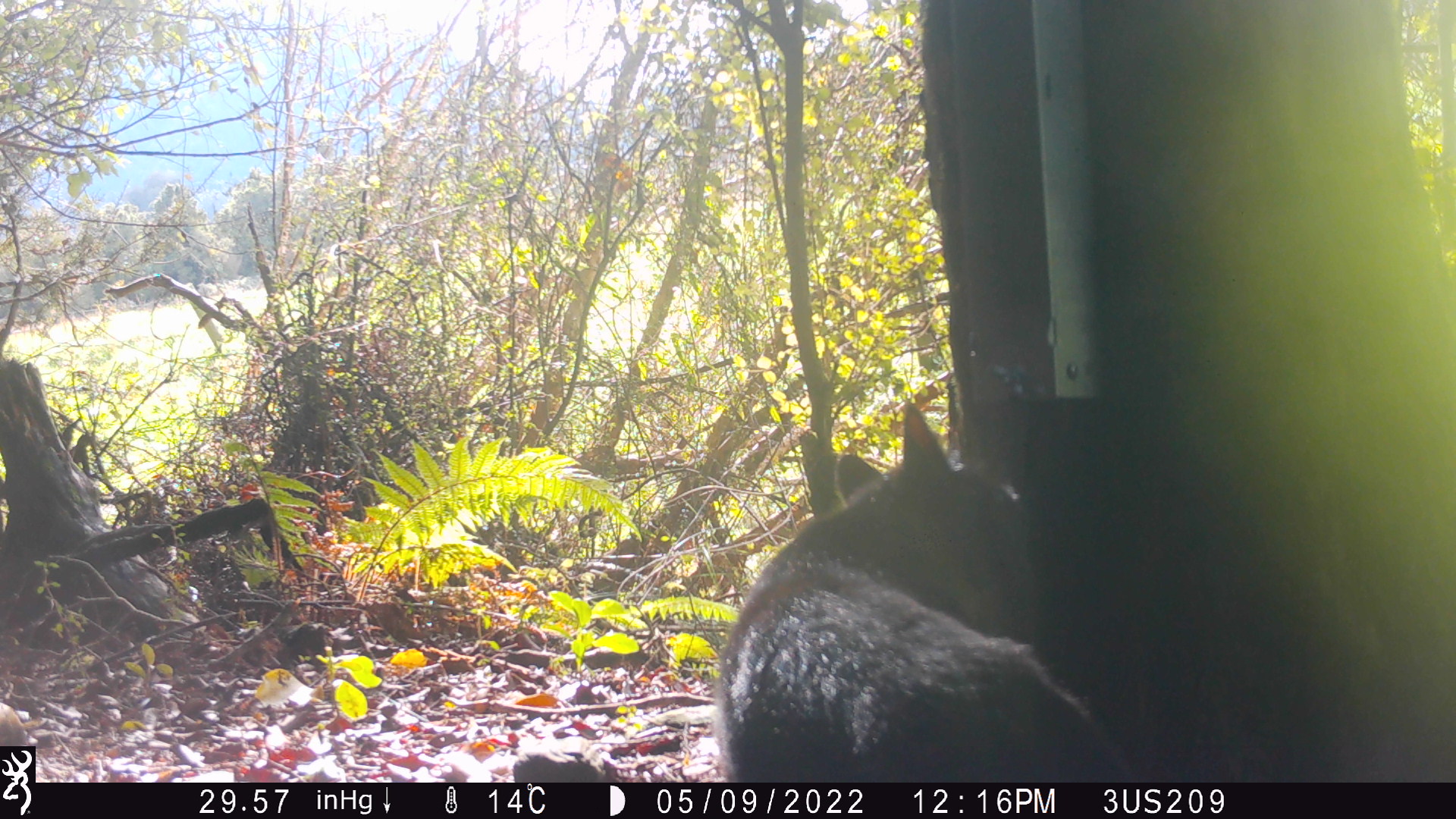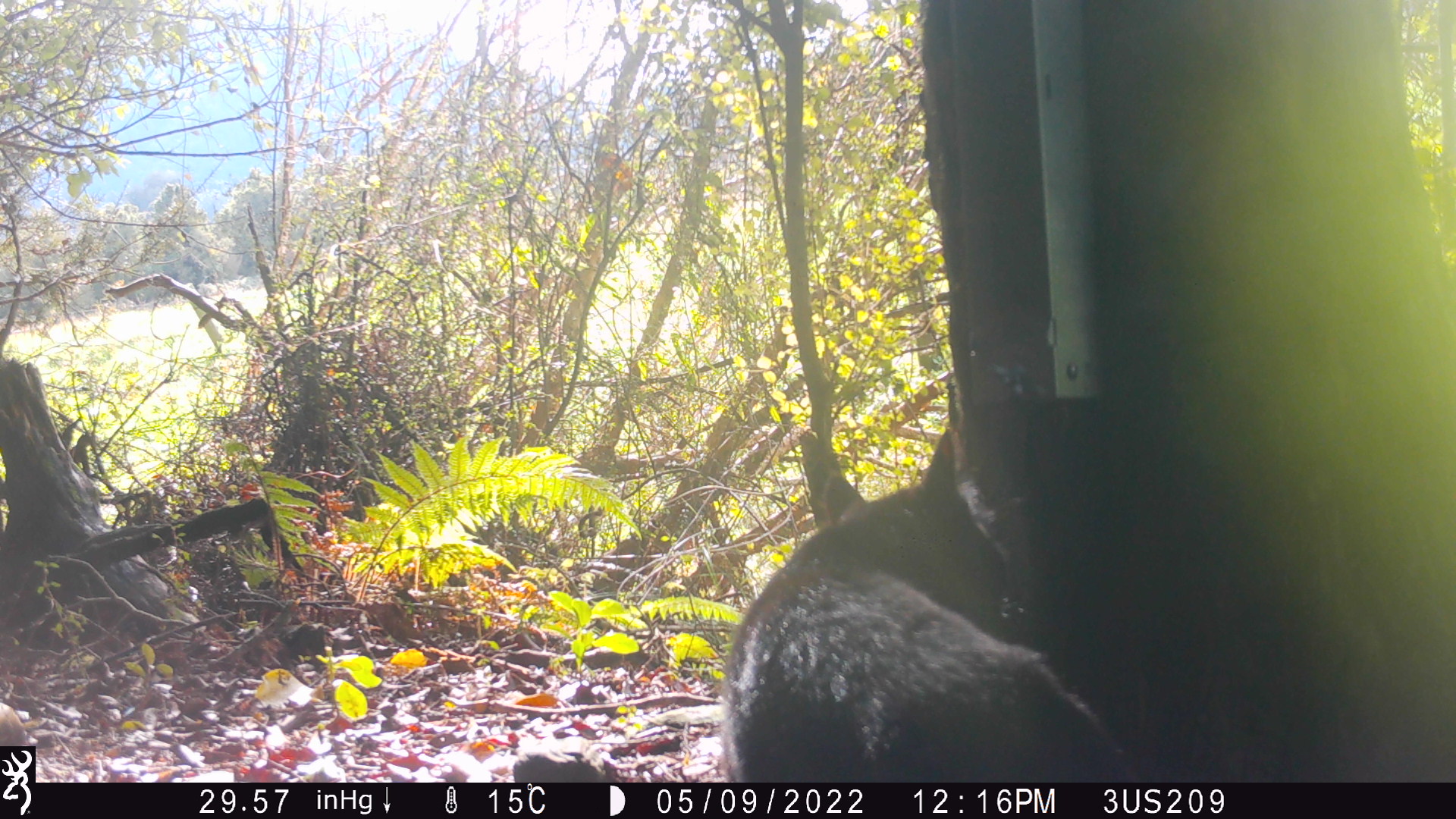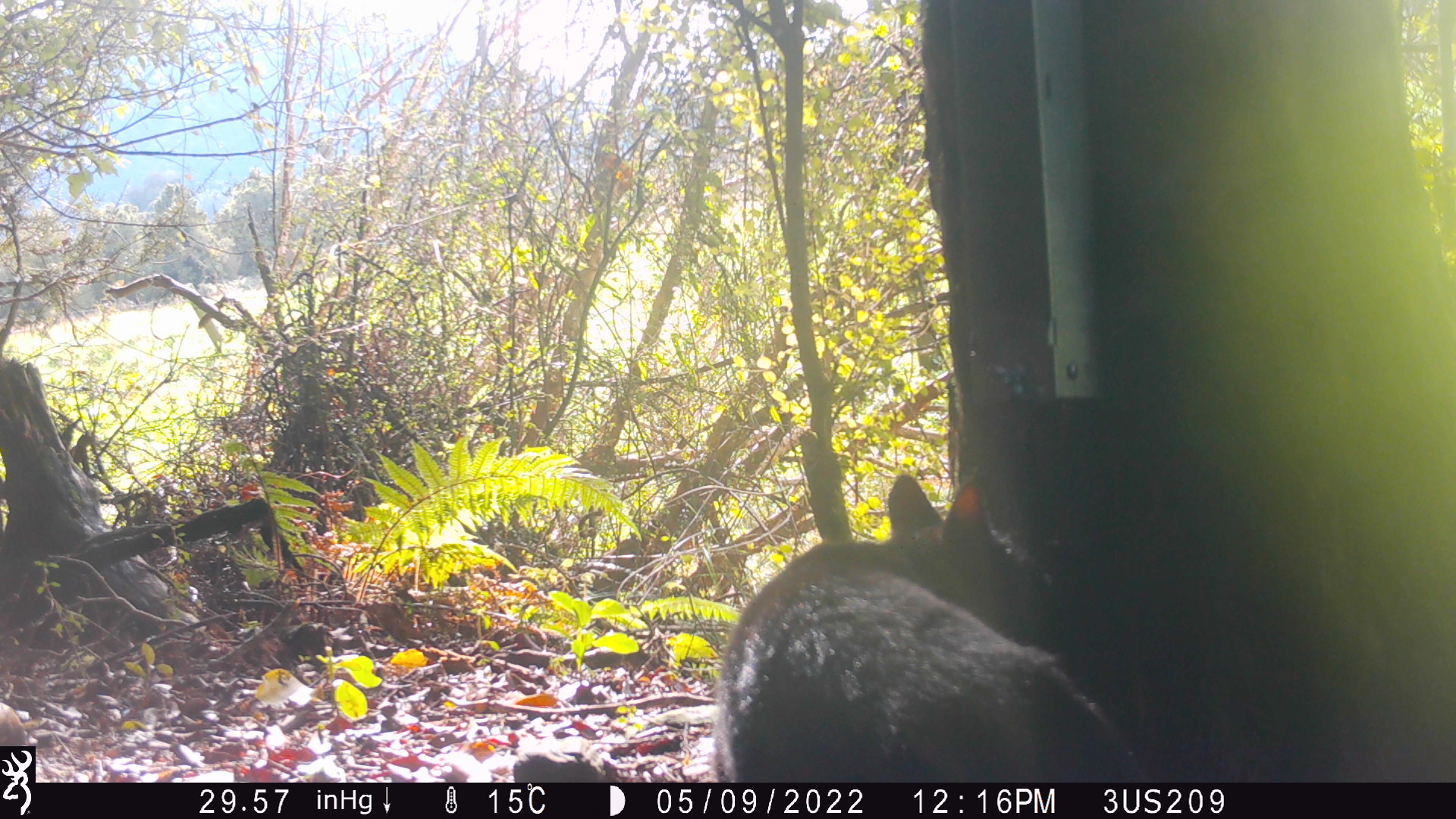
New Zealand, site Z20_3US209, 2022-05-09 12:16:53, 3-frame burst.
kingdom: Animalia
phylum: Chordata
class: Mammalia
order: Carnivora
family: Felidae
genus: Felis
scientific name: Felis catus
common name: domestic cat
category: cat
Cat (domestic cat) (Felis catus).